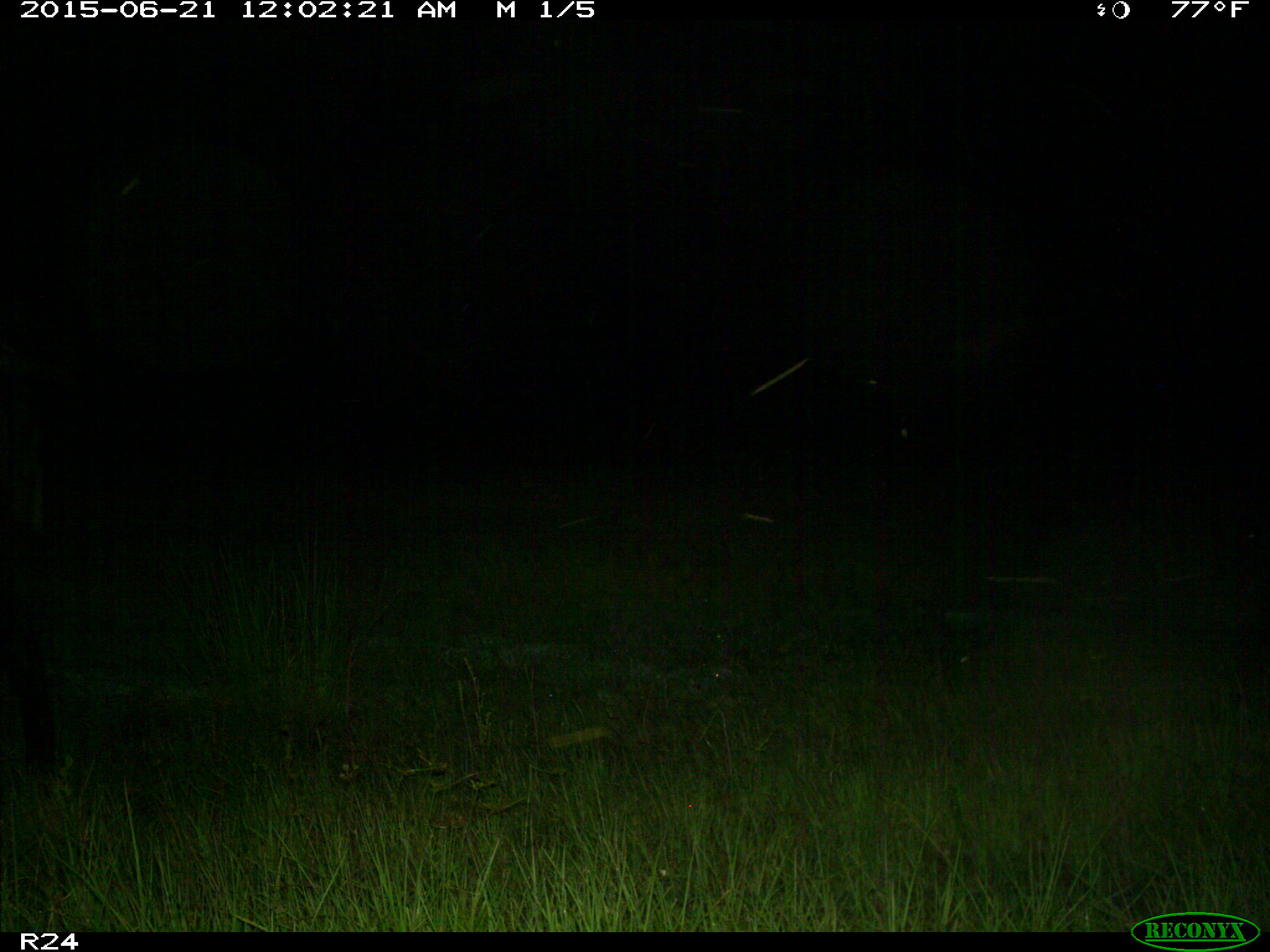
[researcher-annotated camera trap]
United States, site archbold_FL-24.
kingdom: Animalia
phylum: Chordata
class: Mammalia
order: Artiodactyla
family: Bovidae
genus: Bos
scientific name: Bos taurus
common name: domestic cow